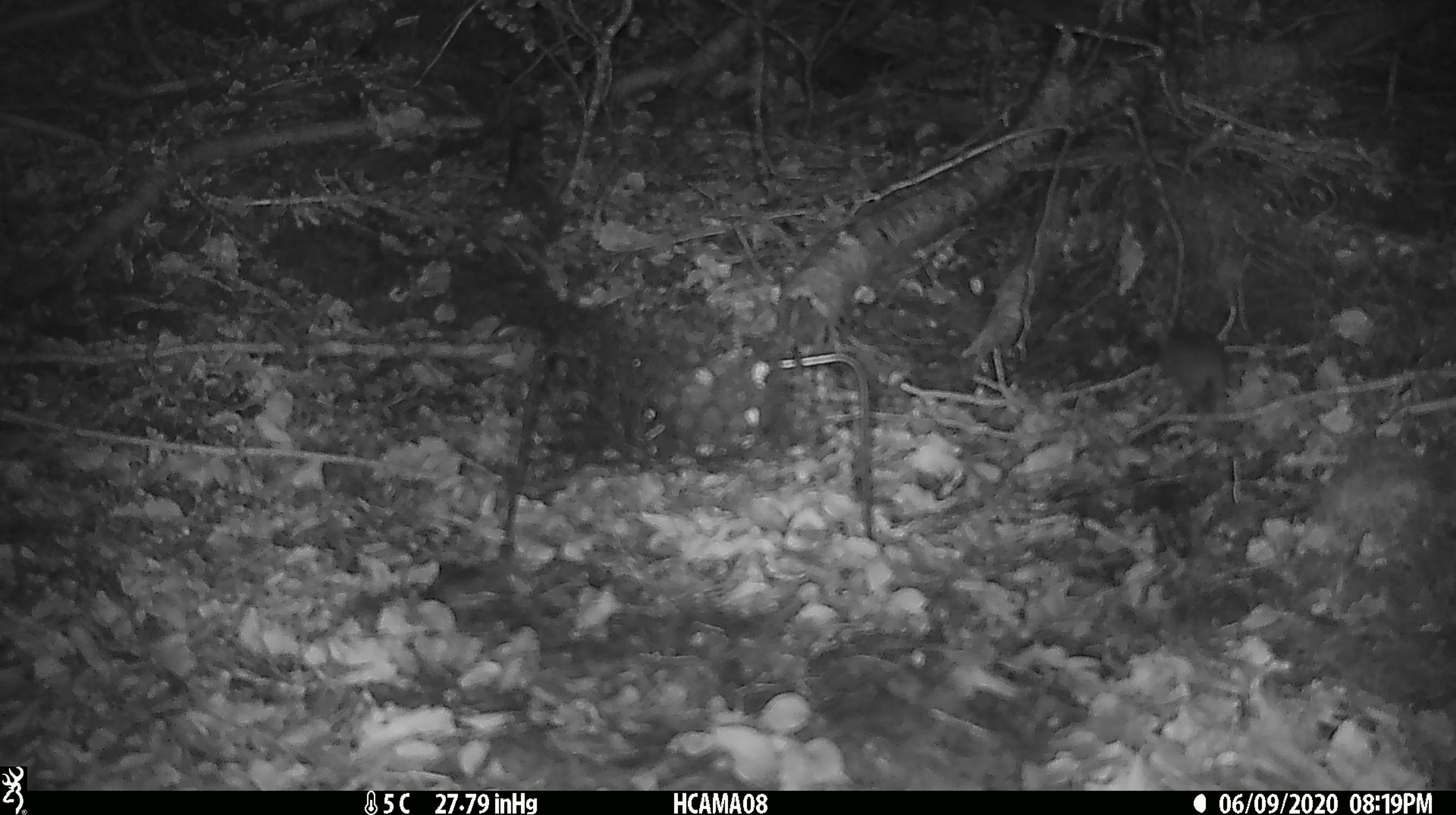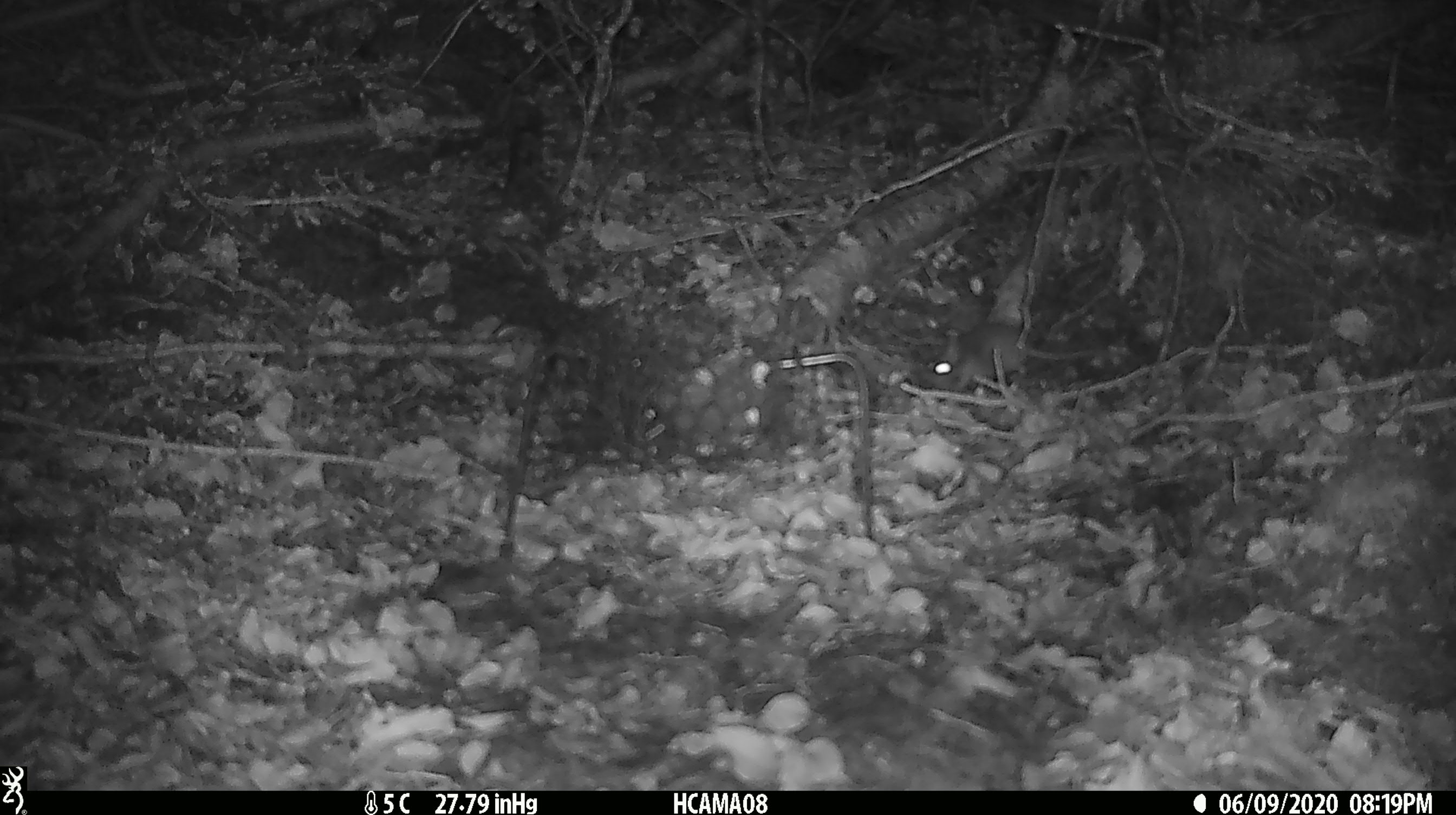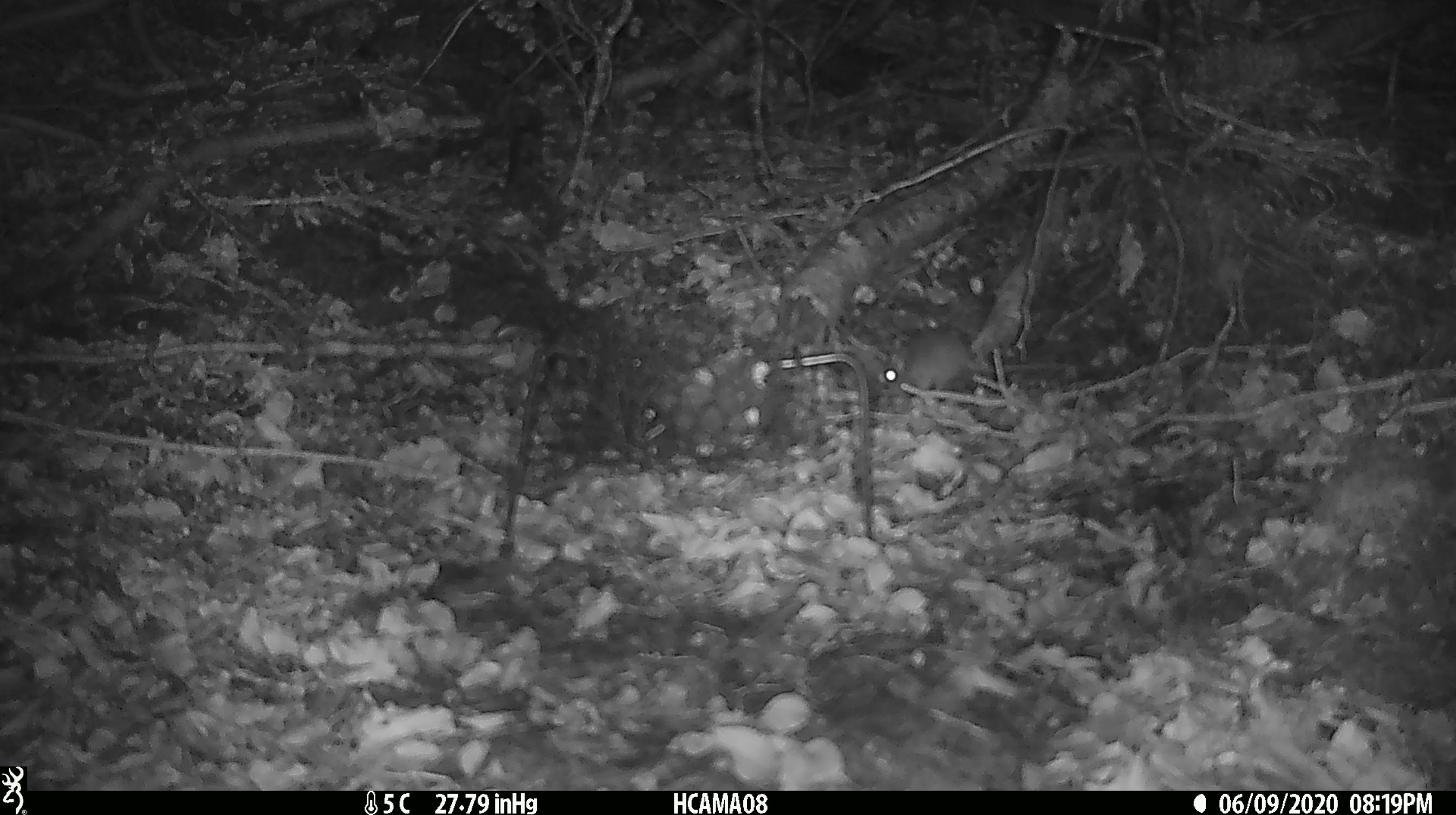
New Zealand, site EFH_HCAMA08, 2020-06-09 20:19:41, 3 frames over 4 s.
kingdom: Animalia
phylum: Chordata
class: Mammalia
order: Rodentia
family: Muridae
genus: Mus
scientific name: Mus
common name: mouse